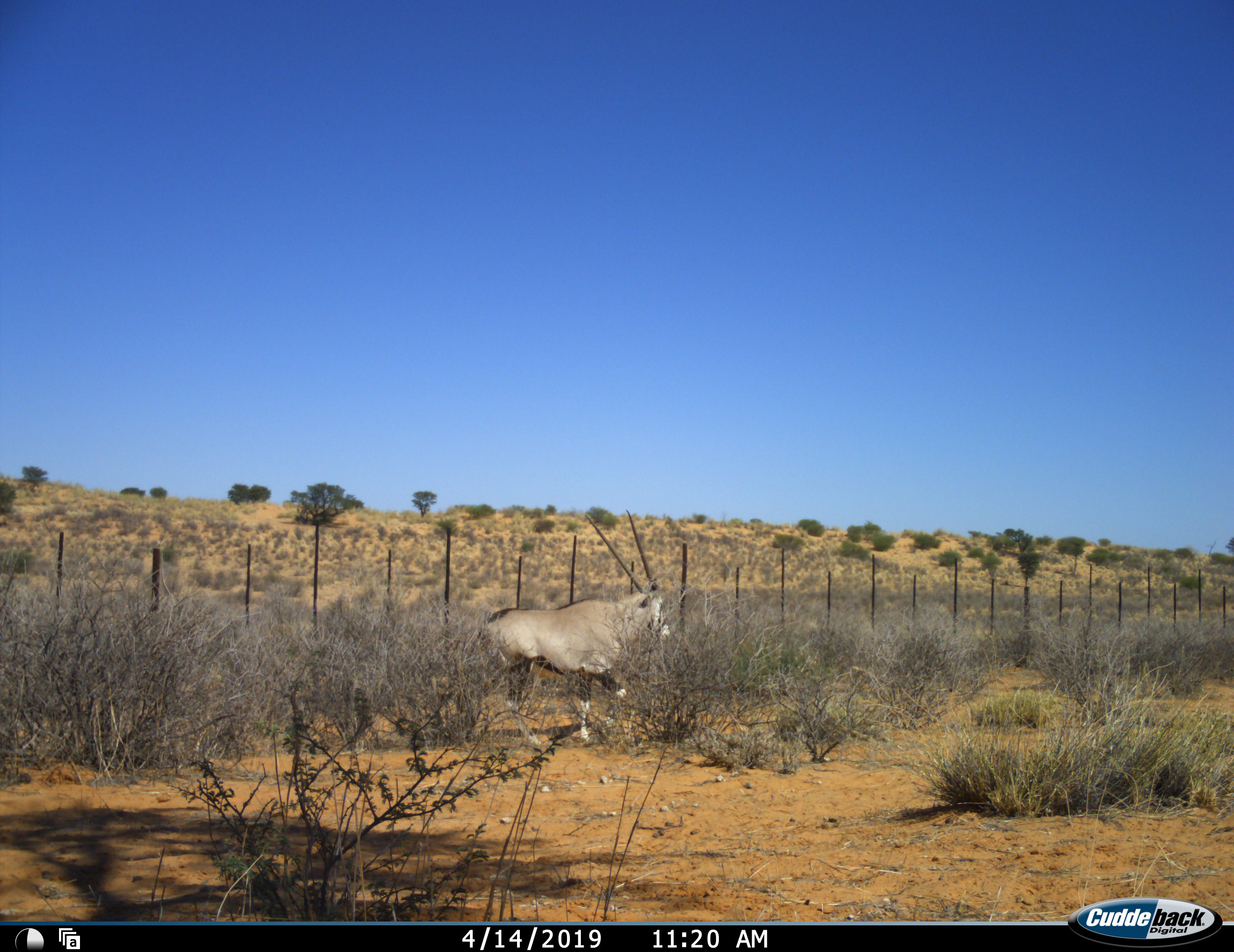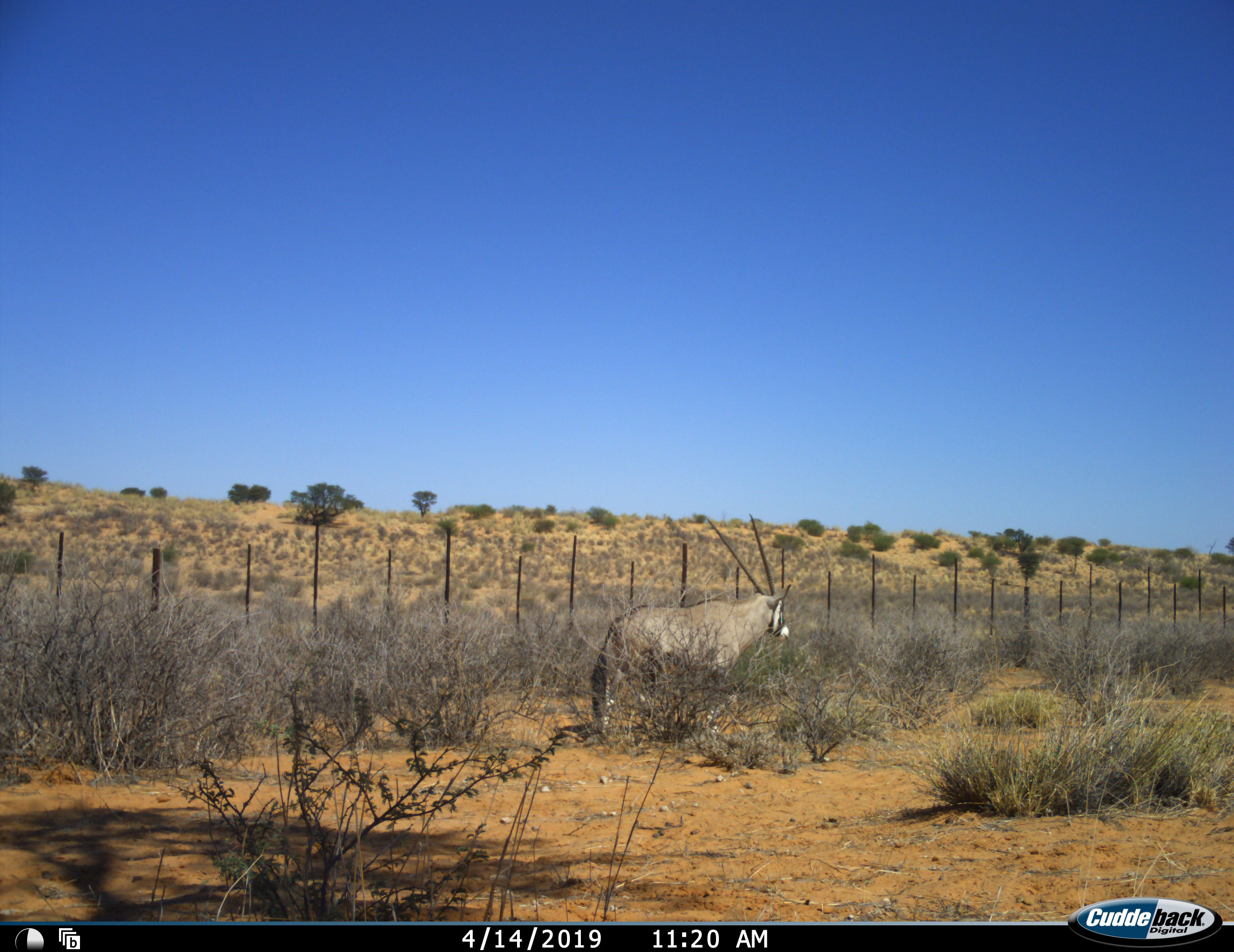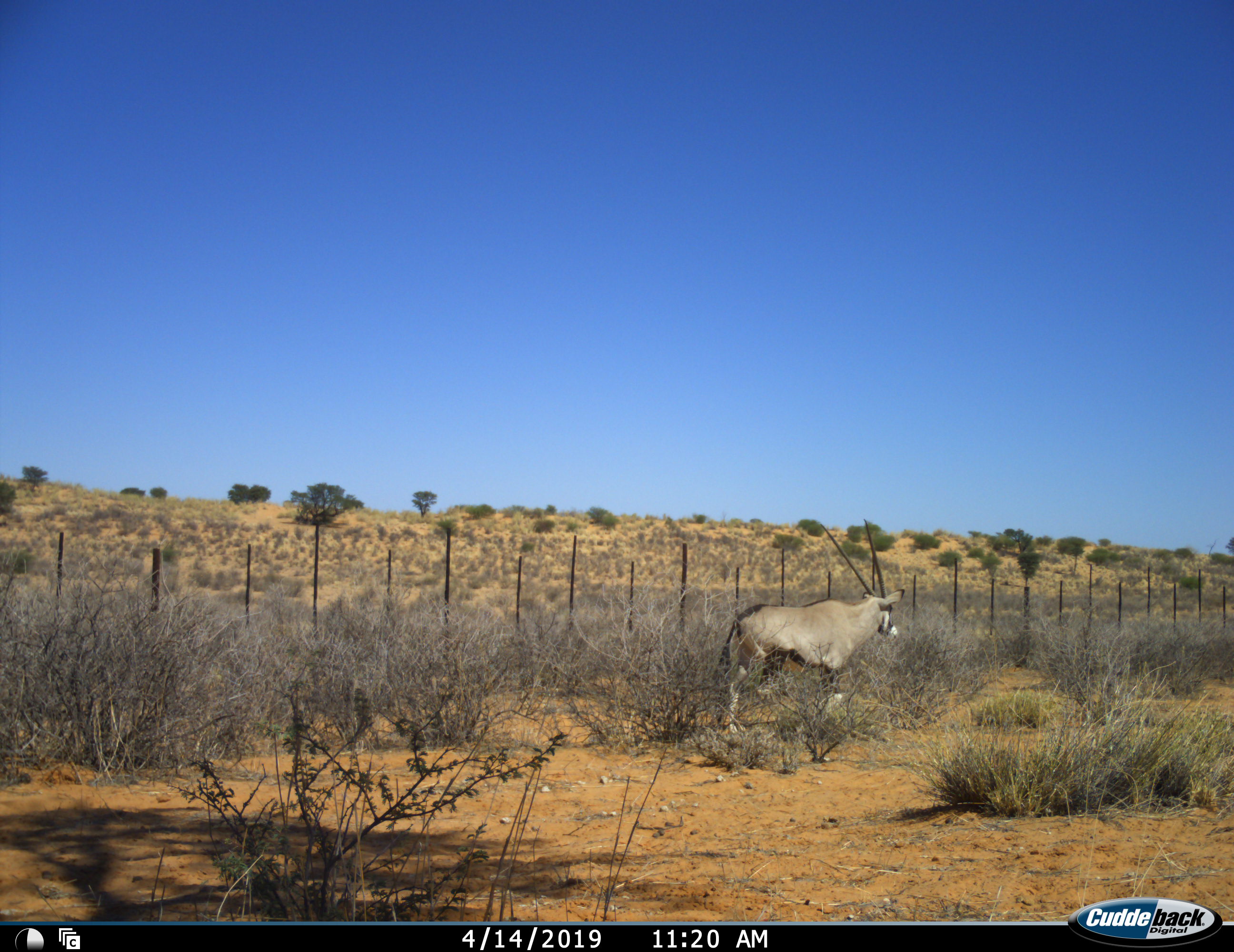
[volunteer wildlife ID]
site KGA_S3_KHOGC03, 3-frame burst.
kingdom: Animalia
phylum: Chordata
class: Mammalia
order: Artiodactyla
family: Bovidae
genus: Oryx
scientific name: Oryx gazella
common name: gemsbok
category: oryx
Oryx (gemsbok) (Oryx gazella), count 1. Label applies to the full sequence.